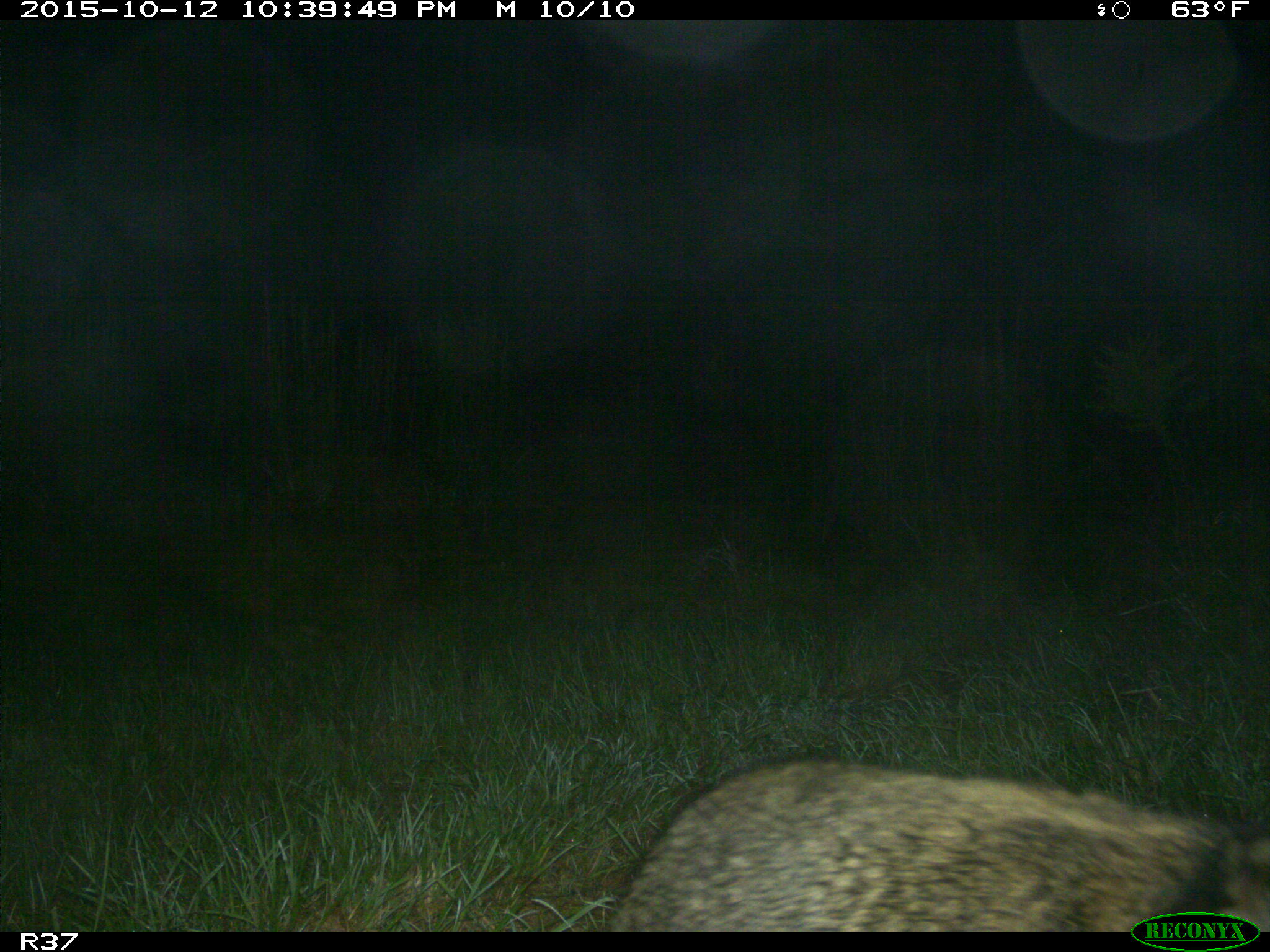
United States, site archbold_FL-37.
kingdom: Animalia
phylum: Chordata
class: Mammalia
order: Carnivora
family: Procyonidae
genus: Procyon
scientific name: Procyon lotor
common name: common raccoon